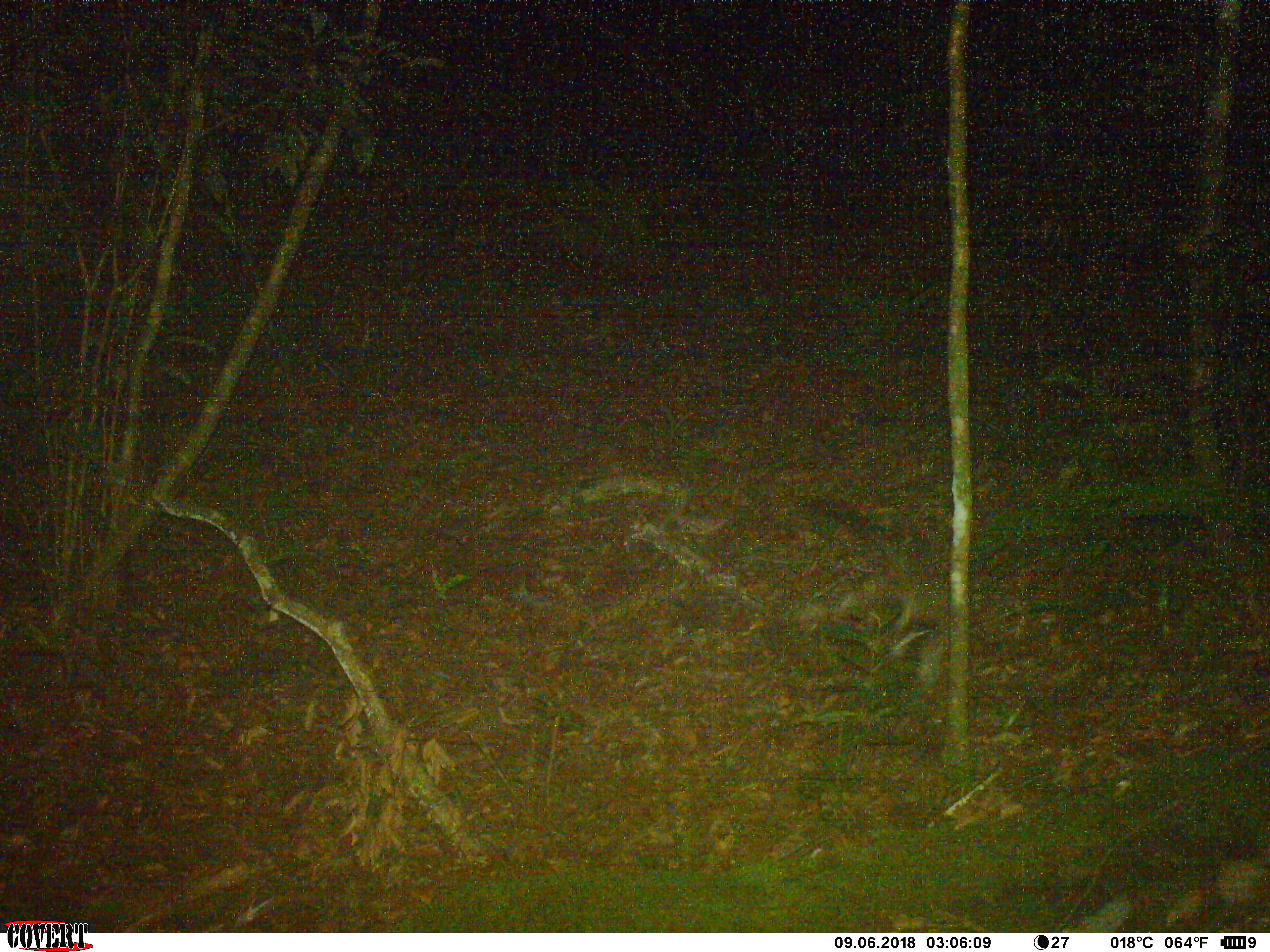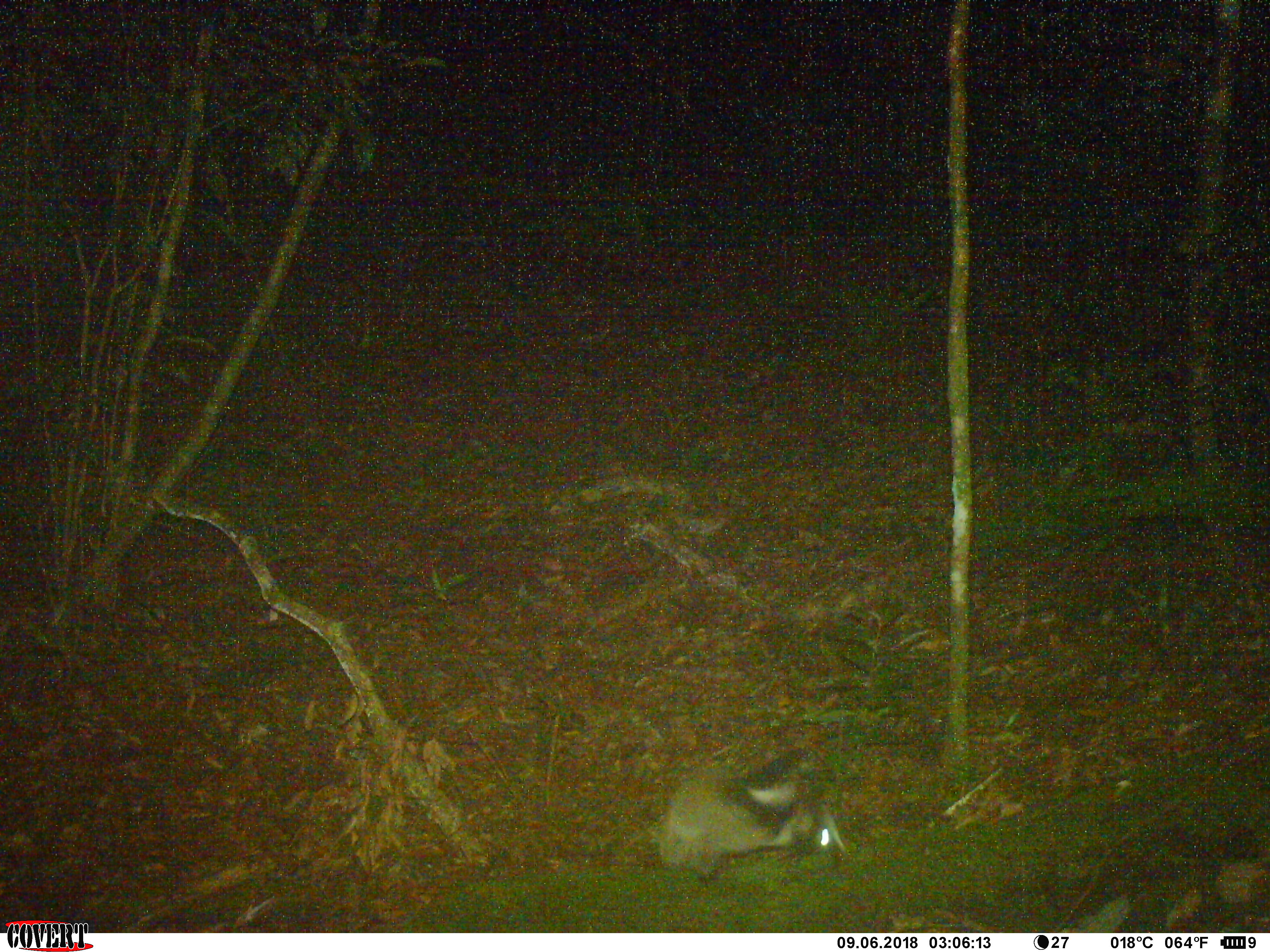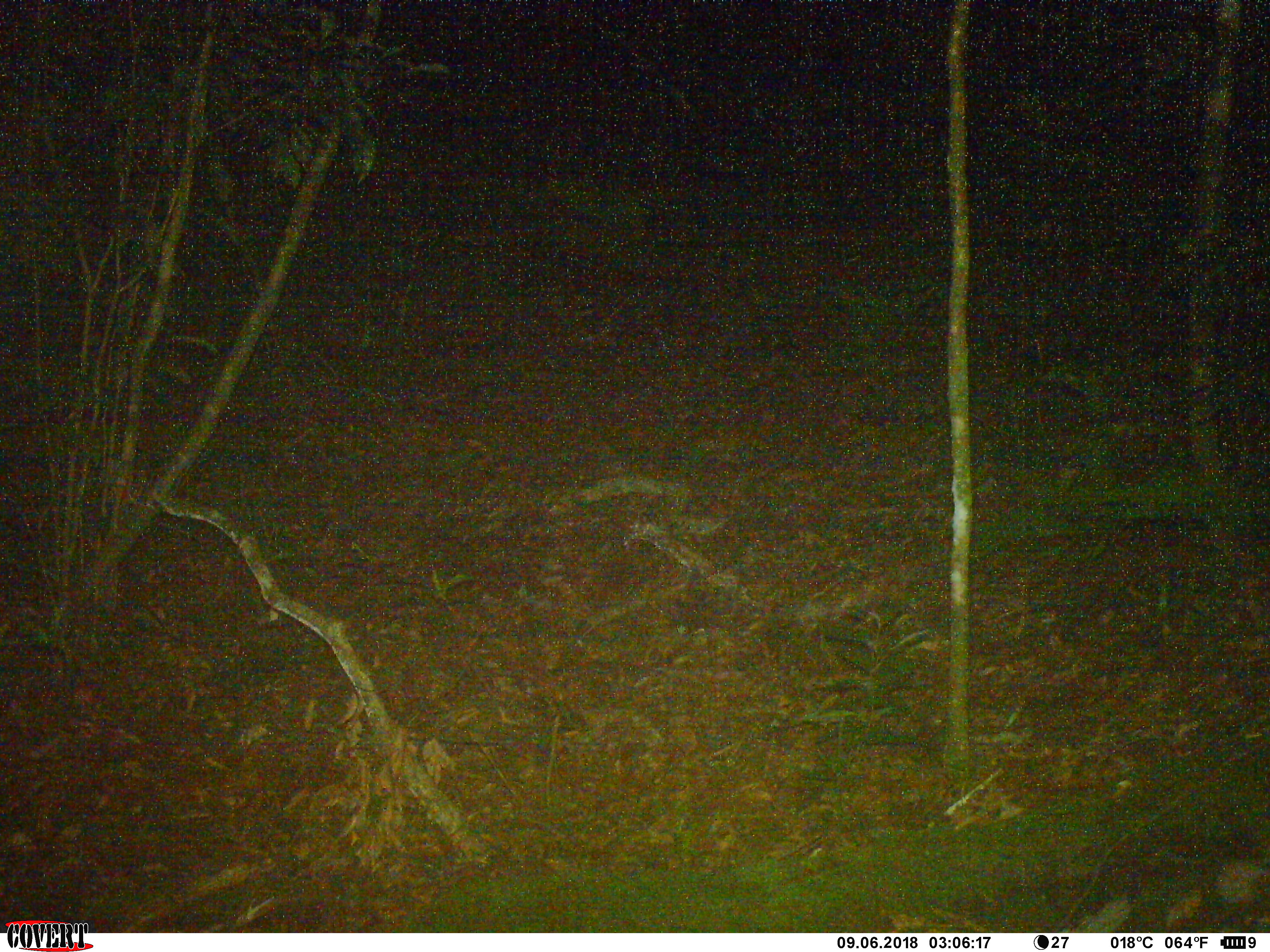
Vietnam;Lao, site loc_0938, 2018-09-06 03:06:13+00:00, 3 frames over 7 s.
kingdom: Animalia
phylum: Chordata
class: Mammalia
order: Carnivora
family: Viverridae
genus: Paguma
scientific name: Paguma larvata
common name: masked palm civet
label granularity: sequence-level